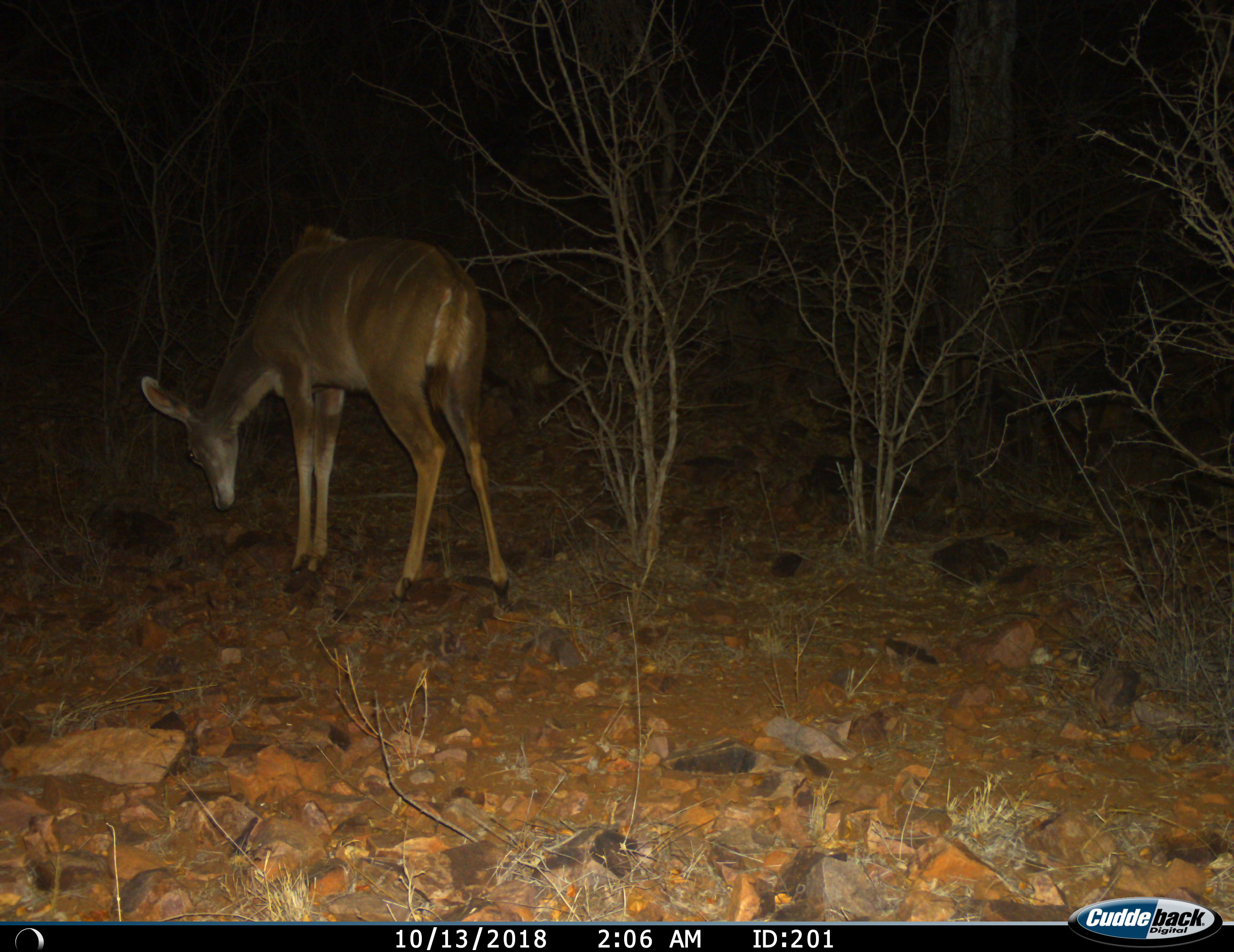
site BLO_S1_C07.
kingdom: Animalia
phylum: Chordata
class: Mammalia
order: Artiodactyla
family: Bovidae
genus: Tragelaphus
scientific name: Tragelaphus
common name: kudu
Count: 1.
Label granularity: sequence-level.